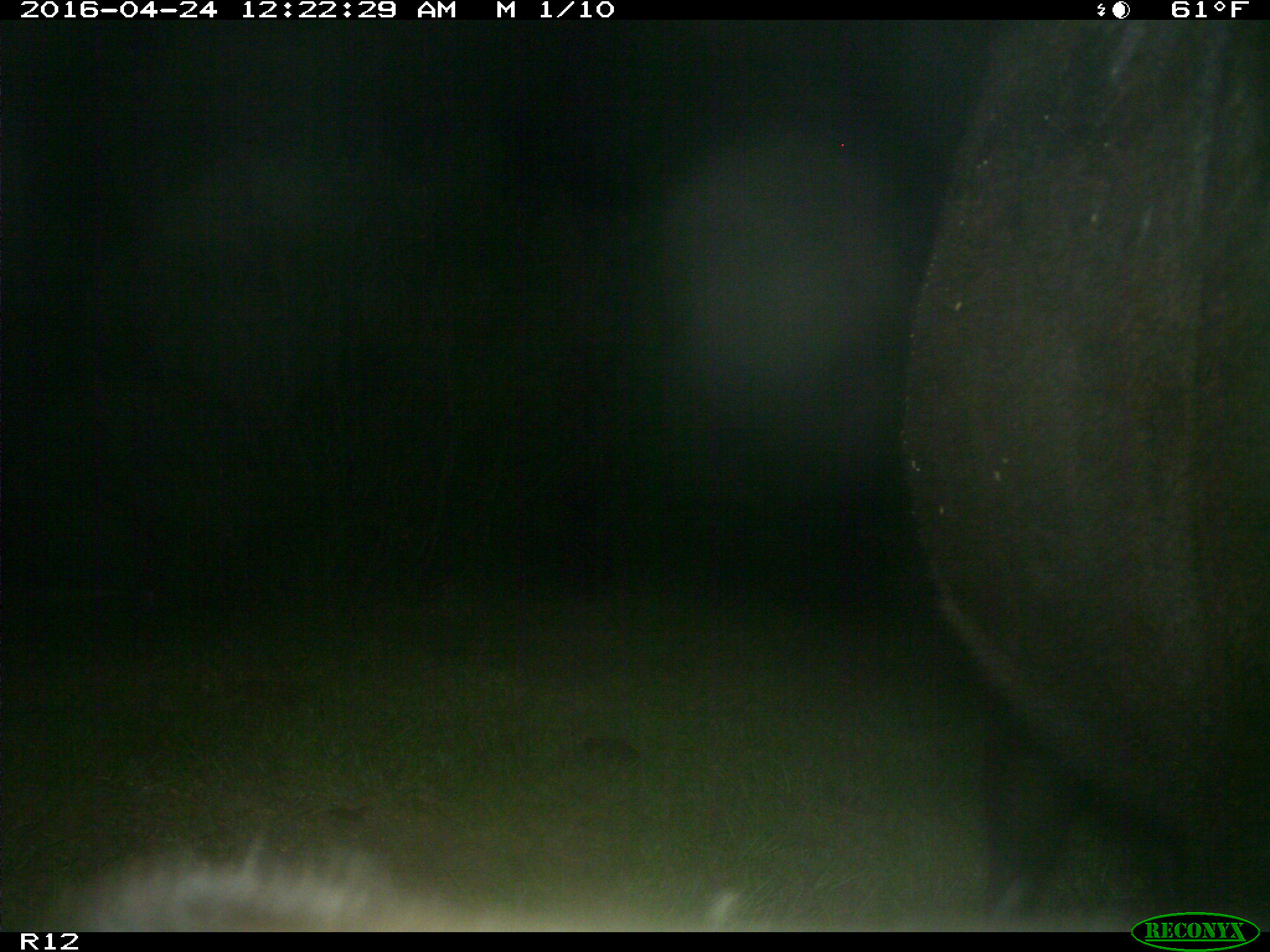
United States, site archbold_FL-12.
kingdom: Animalia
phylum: Chordata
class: Mammalia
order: Artiodactyla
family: Bovidae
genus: Bos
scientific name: Bos taurus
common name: domestic cow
Bos taurus (domestic cow).